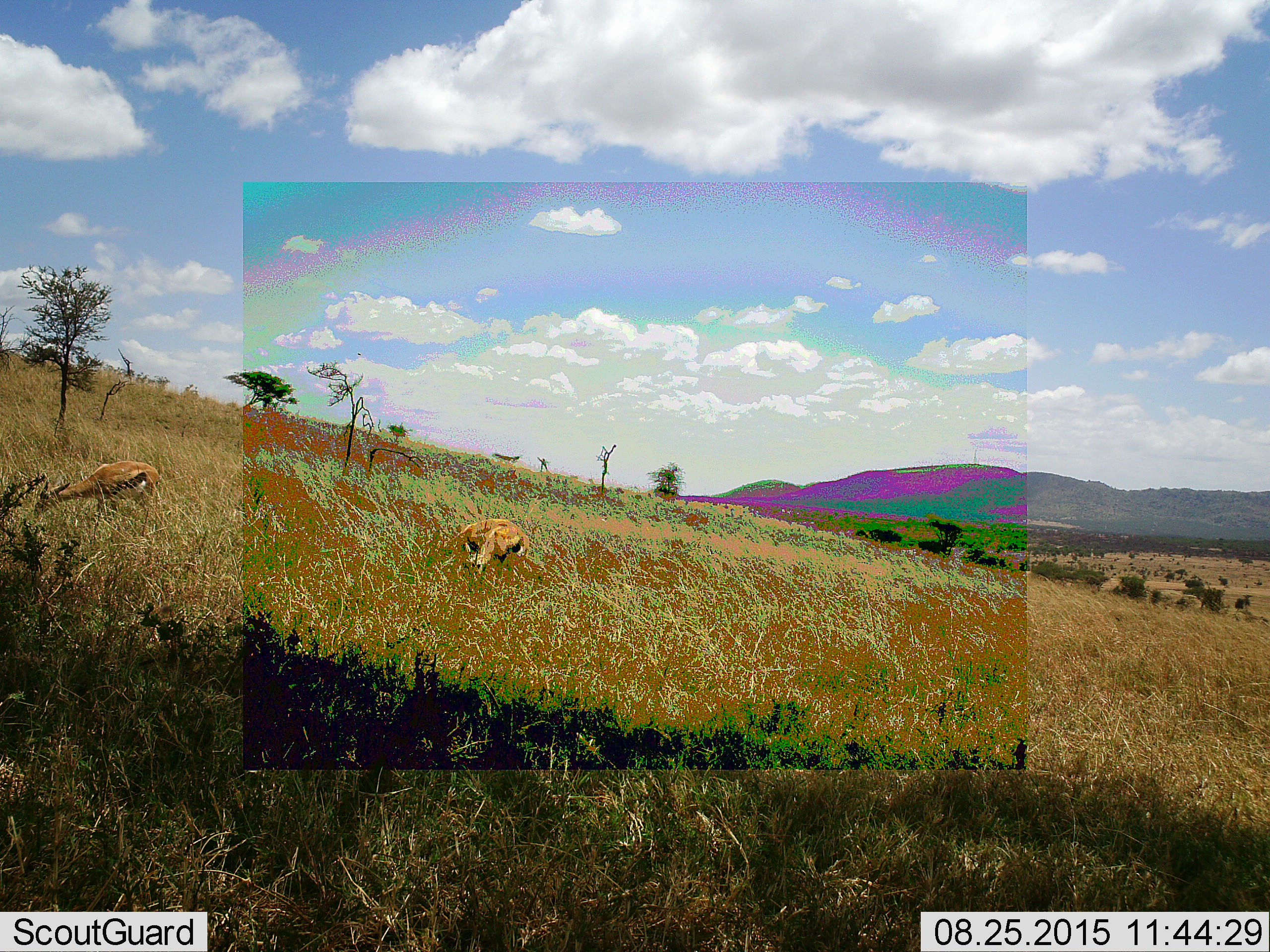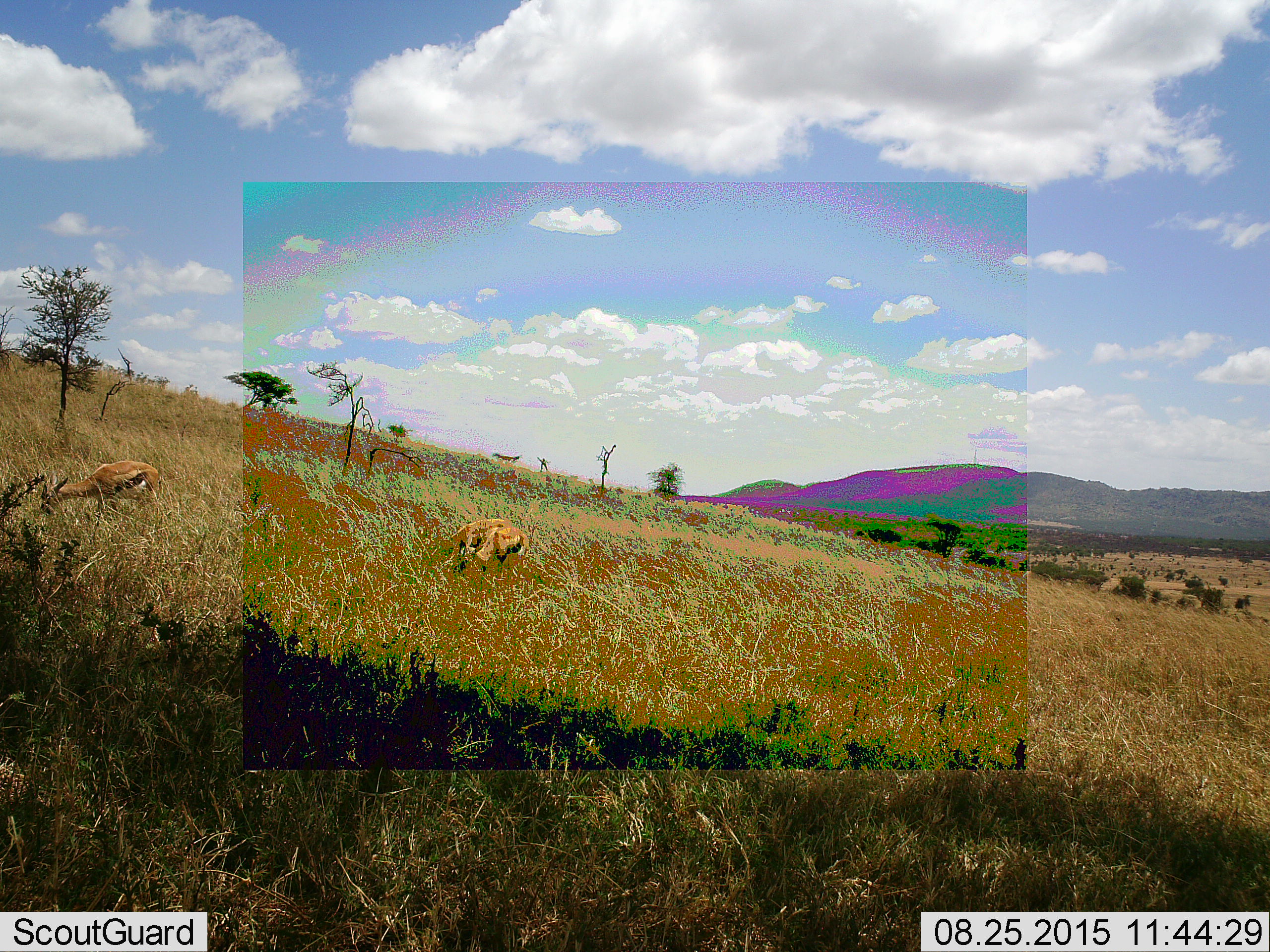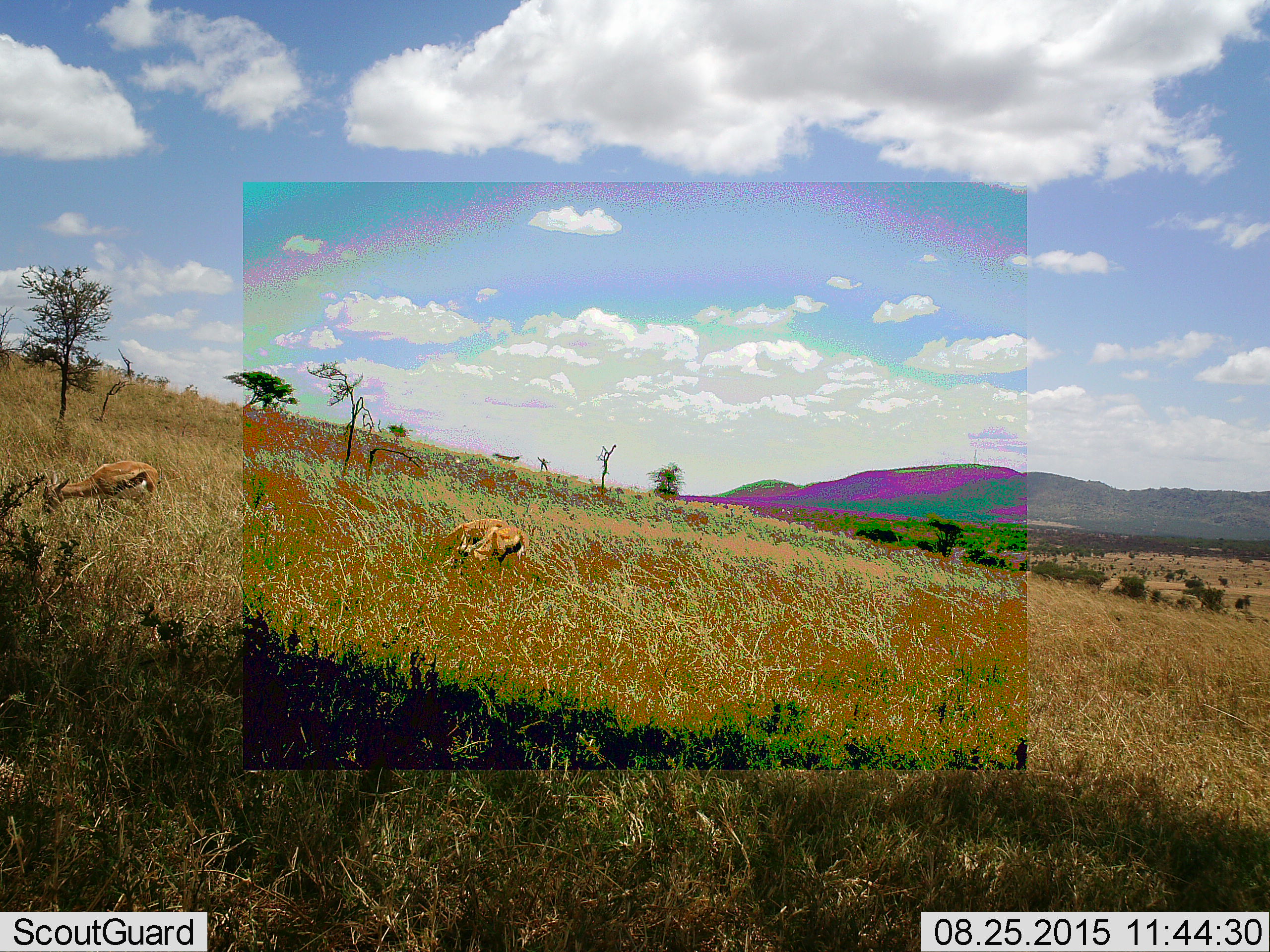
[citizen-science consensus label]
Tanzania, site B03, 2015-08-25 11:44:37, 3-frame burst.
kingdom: Animalia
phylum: Chordata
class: Mammalia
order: Artiodactyla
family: Bovidae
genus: Eudorcas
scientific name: Eudorcas thomsonii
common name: thomson's gazelle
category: gazellethomsons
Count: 2.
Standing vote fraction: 41%.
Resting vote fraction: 0%.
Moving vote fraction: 0%.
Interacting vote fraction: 0%.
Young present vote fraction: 0%.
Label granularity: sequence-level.